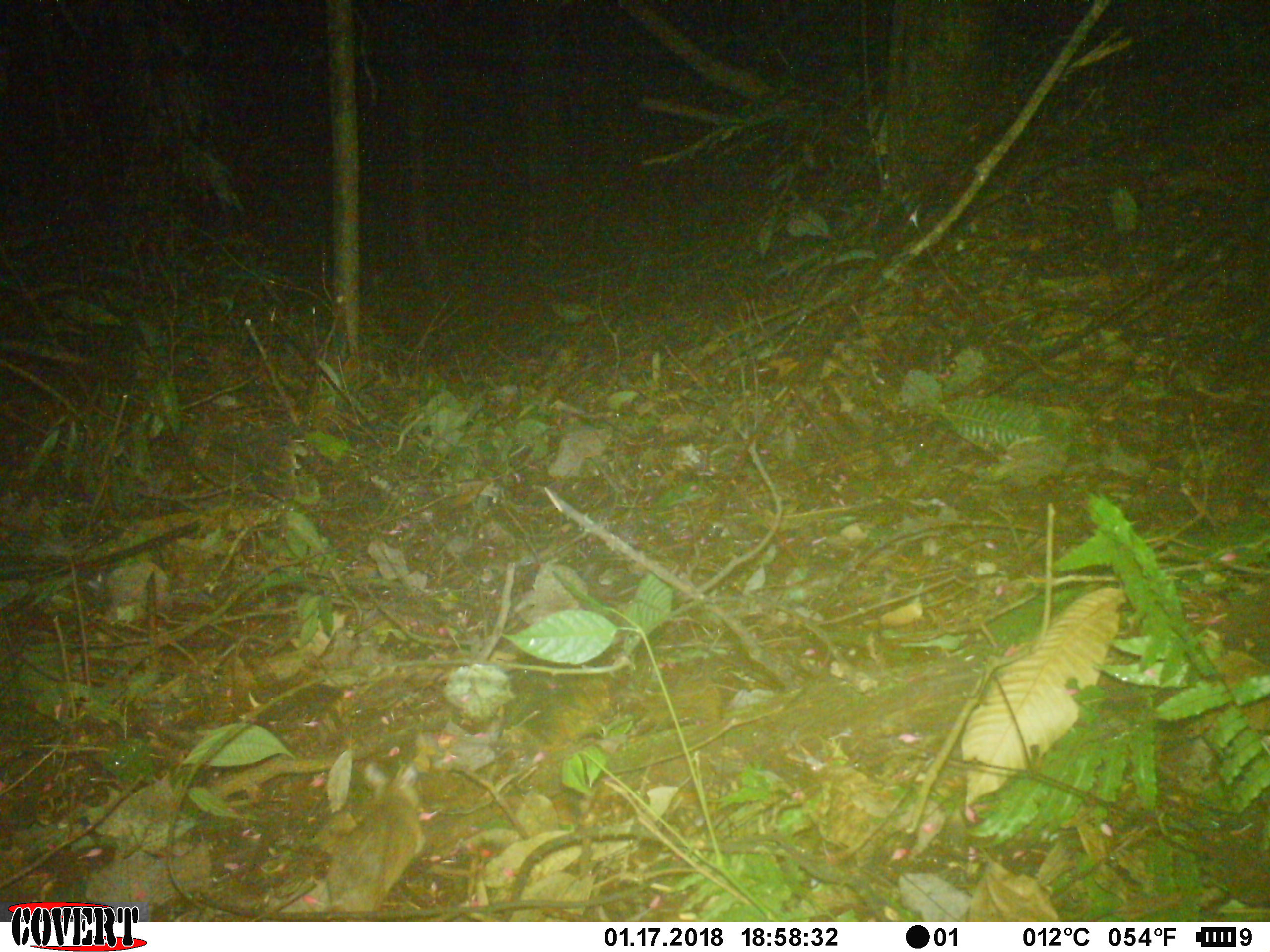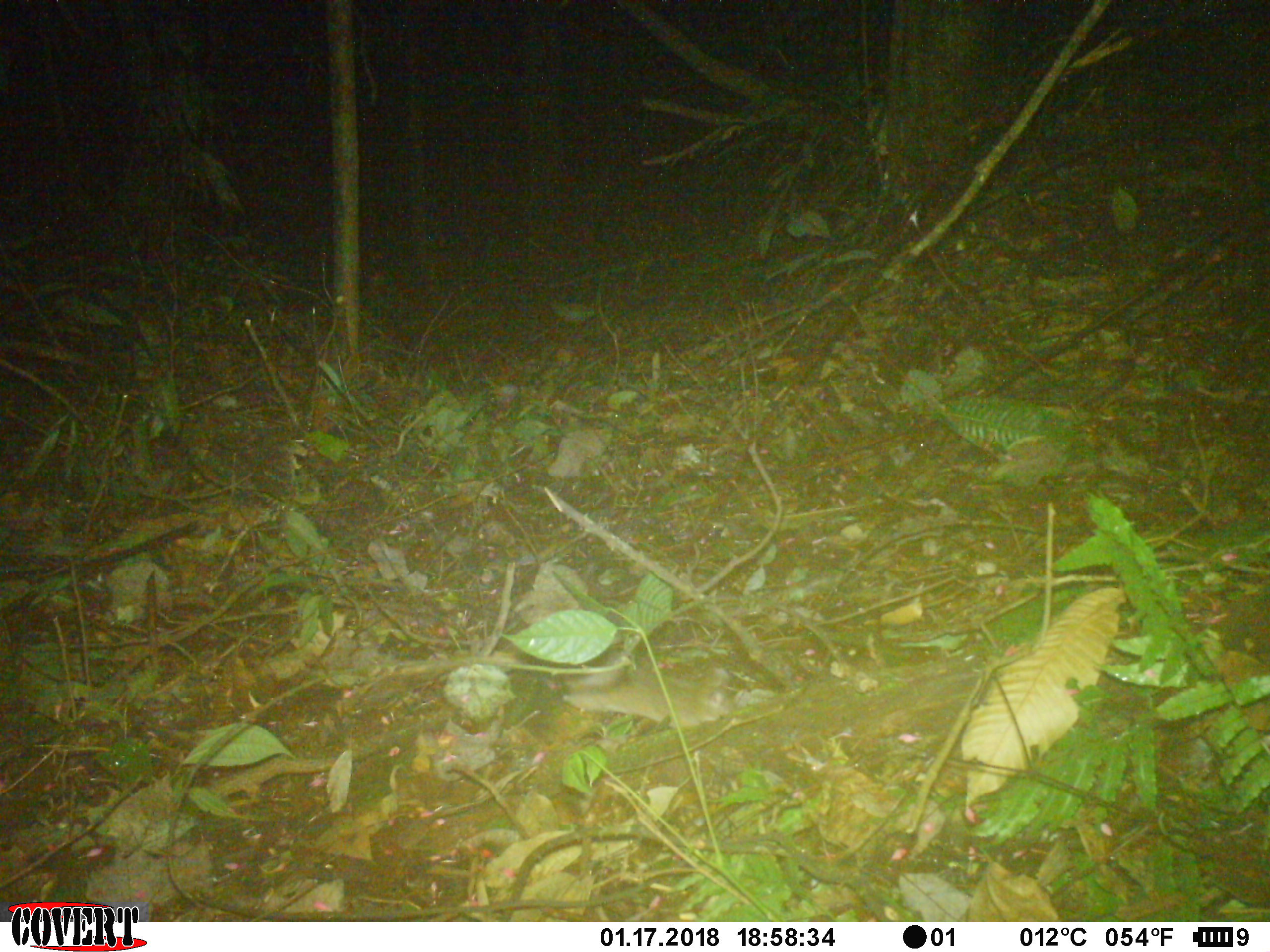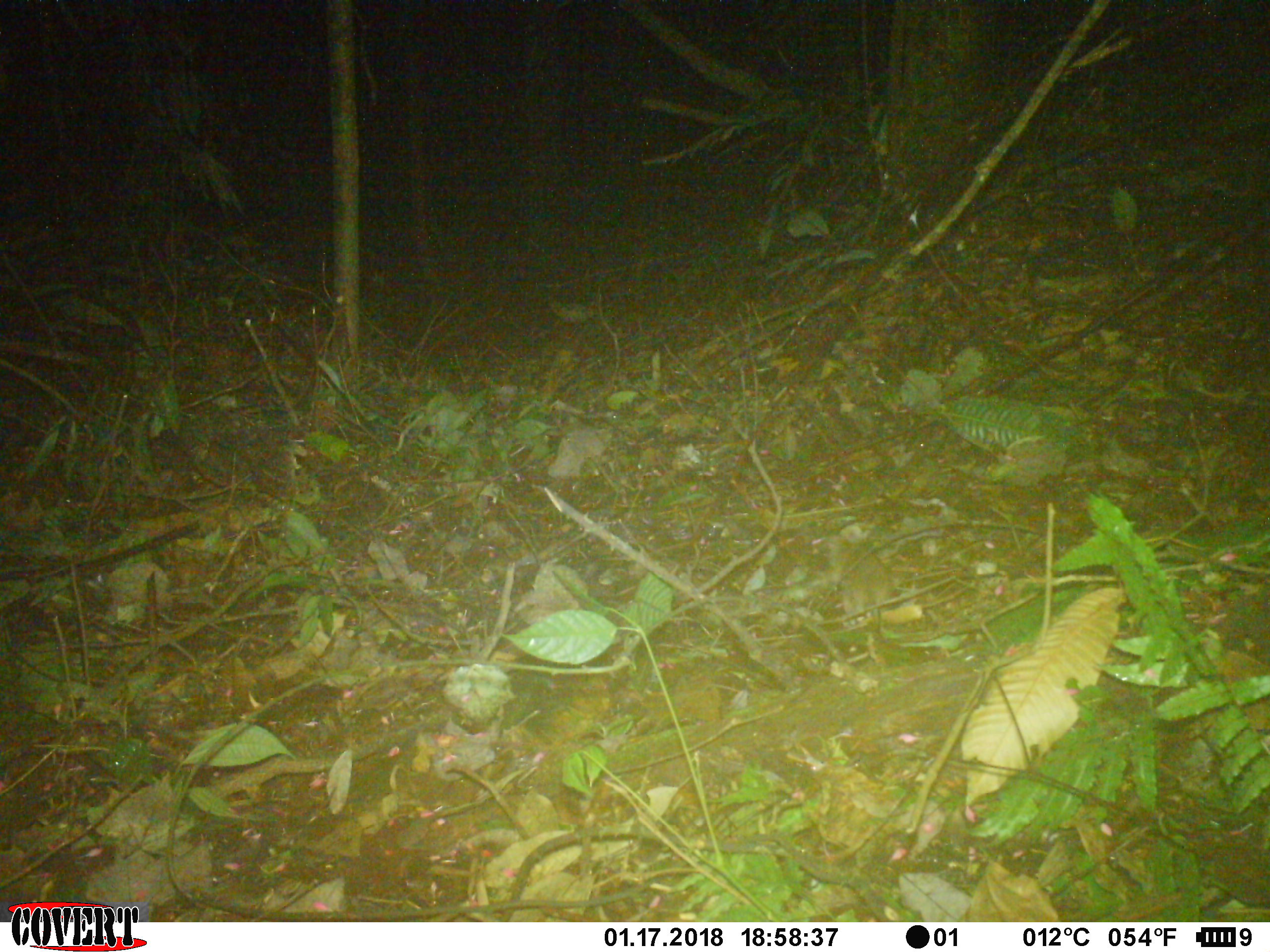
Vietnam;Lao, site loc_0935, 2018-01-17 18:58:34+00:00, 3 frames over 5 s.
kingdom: Animalia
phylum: Chordata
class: Mammalia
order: Rodentia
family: Muridae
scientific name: Muridae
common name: old-world mice and rats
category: unidentified murid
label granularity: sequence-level